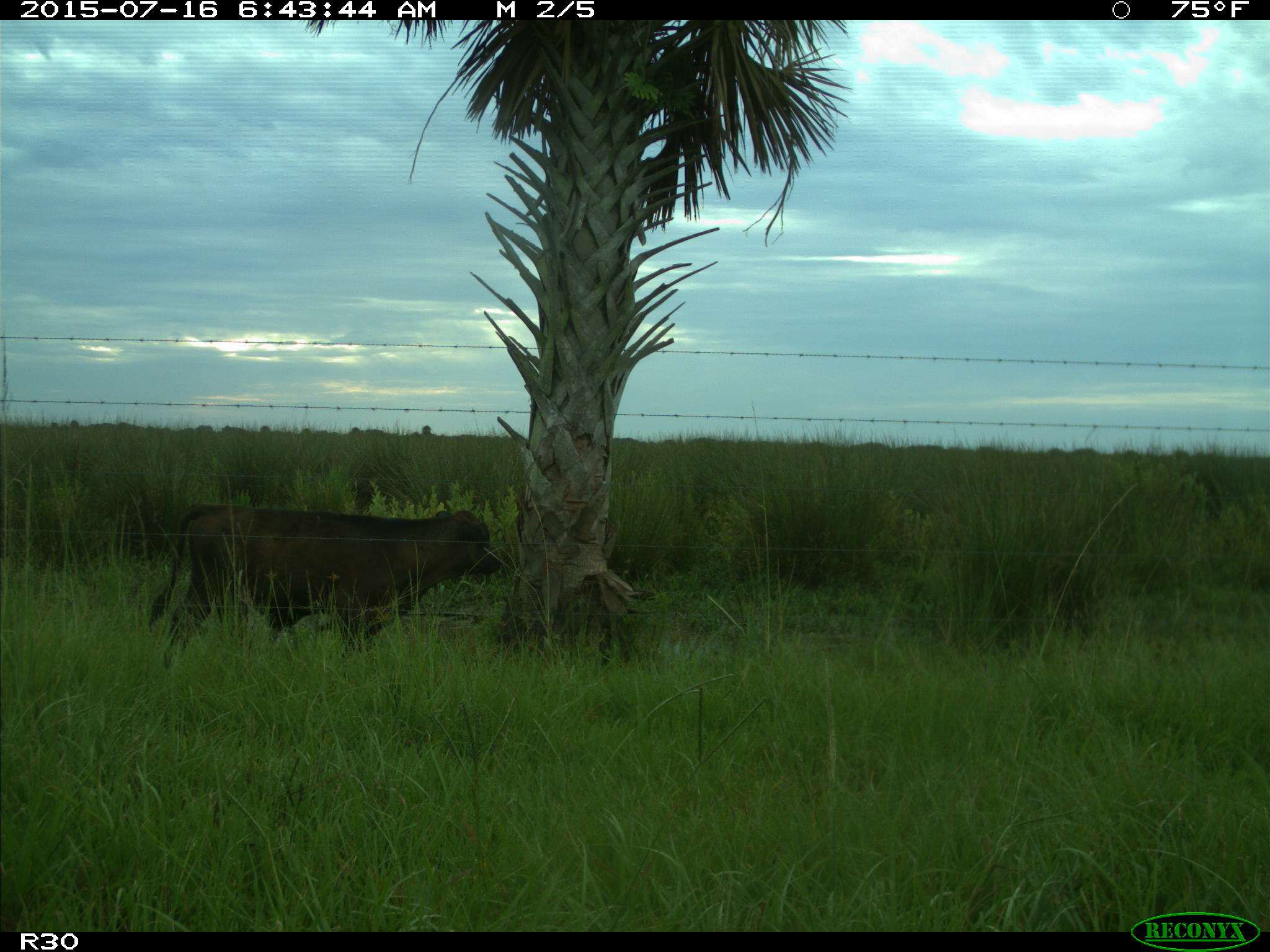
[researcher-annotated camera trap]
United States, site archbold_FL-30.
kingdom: Animalia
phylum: Chordata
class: Mammalia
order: Artiodactyla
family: Bovidae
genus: Bos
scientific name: Bos taurus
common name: domestic cow